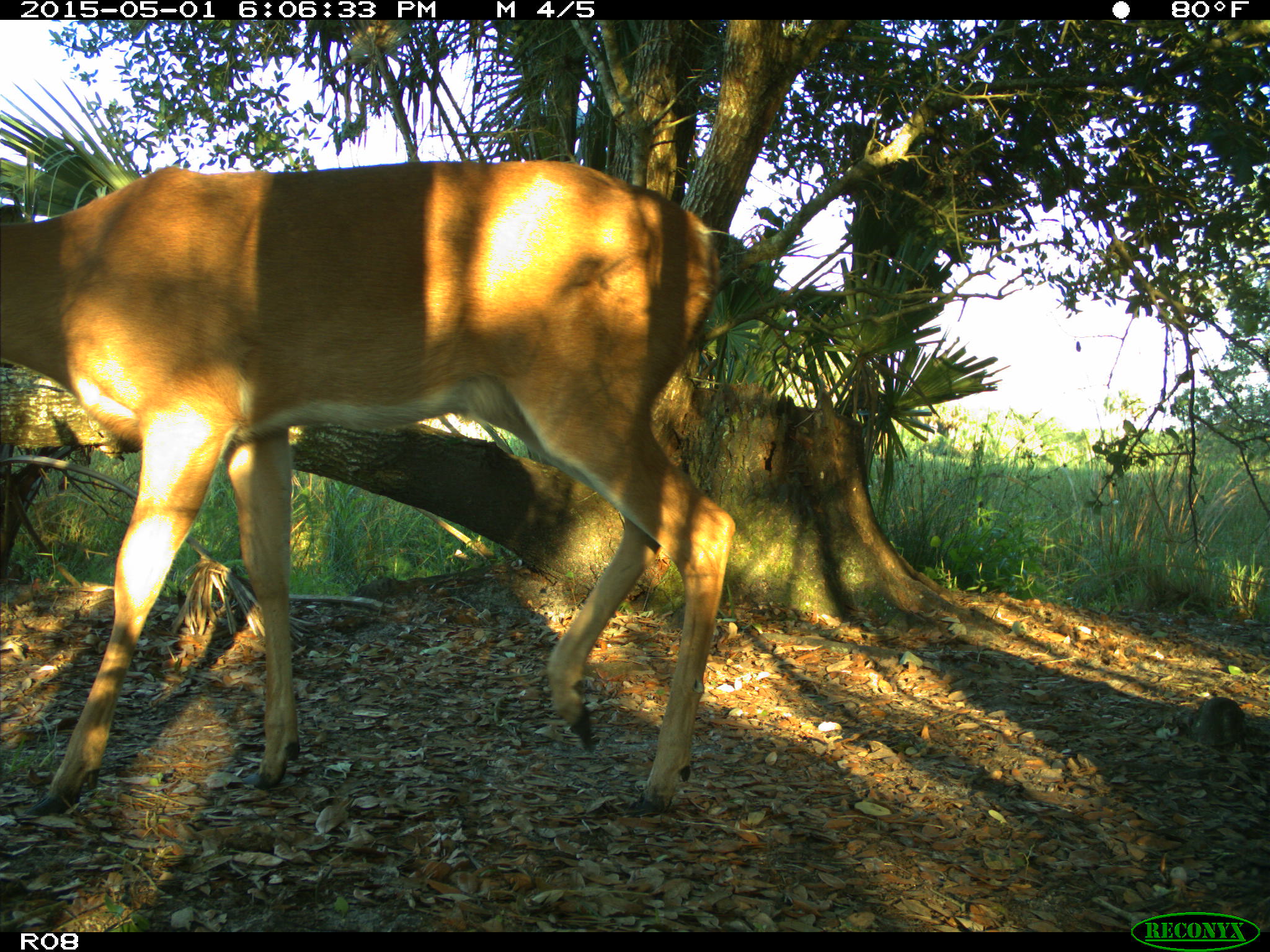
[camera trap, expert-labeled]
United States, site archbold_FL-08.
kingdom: Animalia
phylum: Chordata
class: Mammalia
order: Artiodactyla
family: Cervidae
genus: Odocoileus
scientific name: Odocoileus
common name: deer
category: unidentified deer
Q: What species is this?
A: Unidentified deer (deer) (Odocoileus).